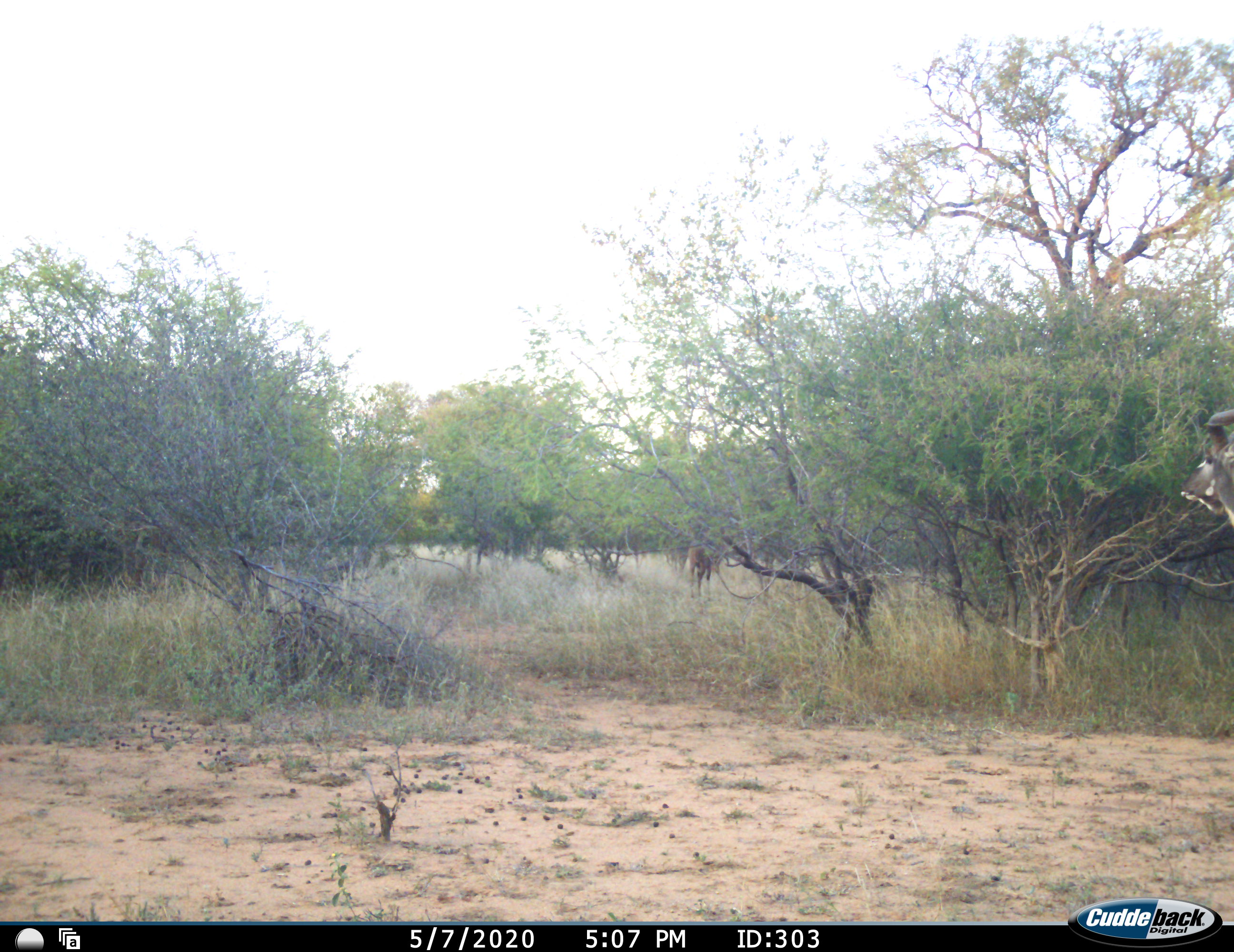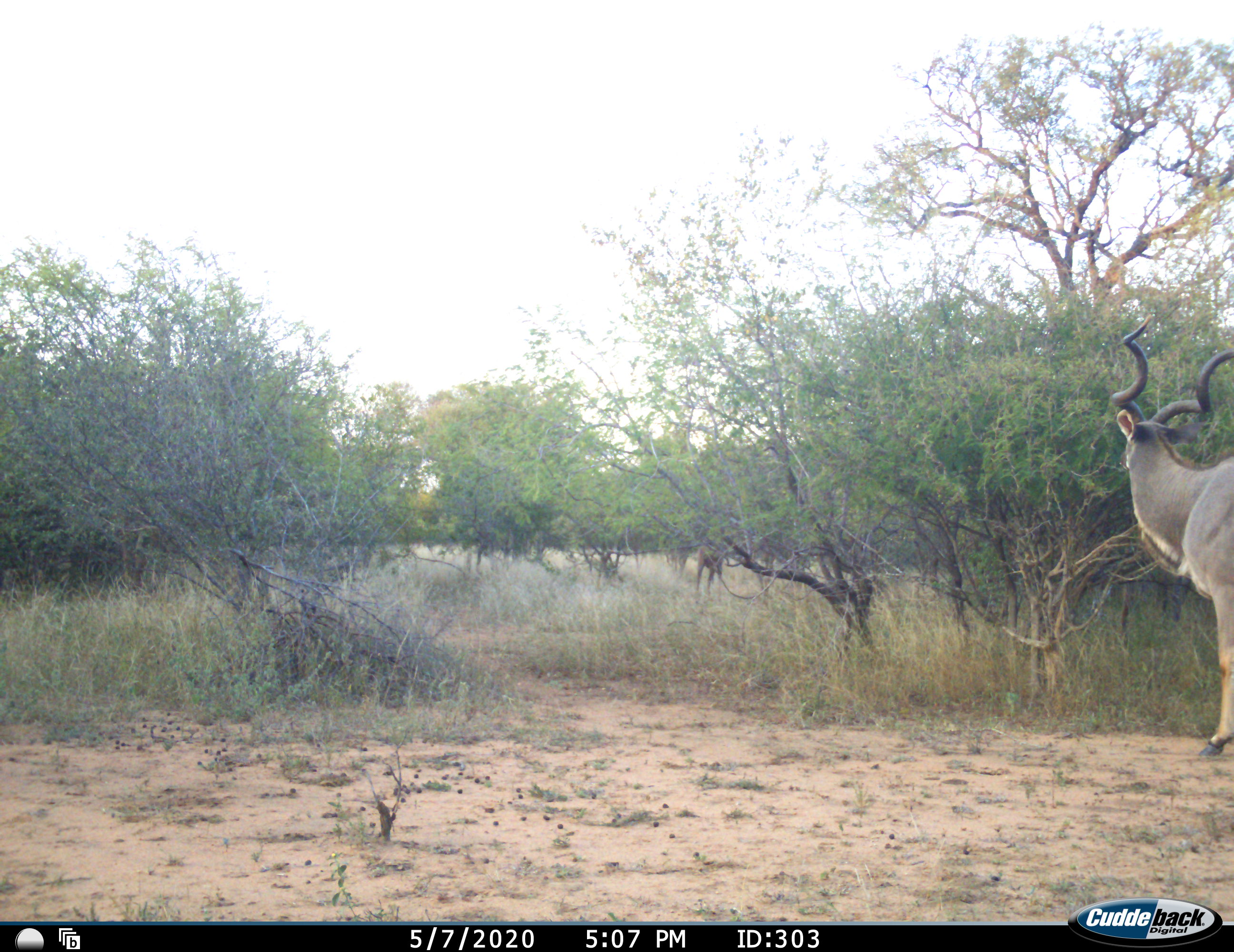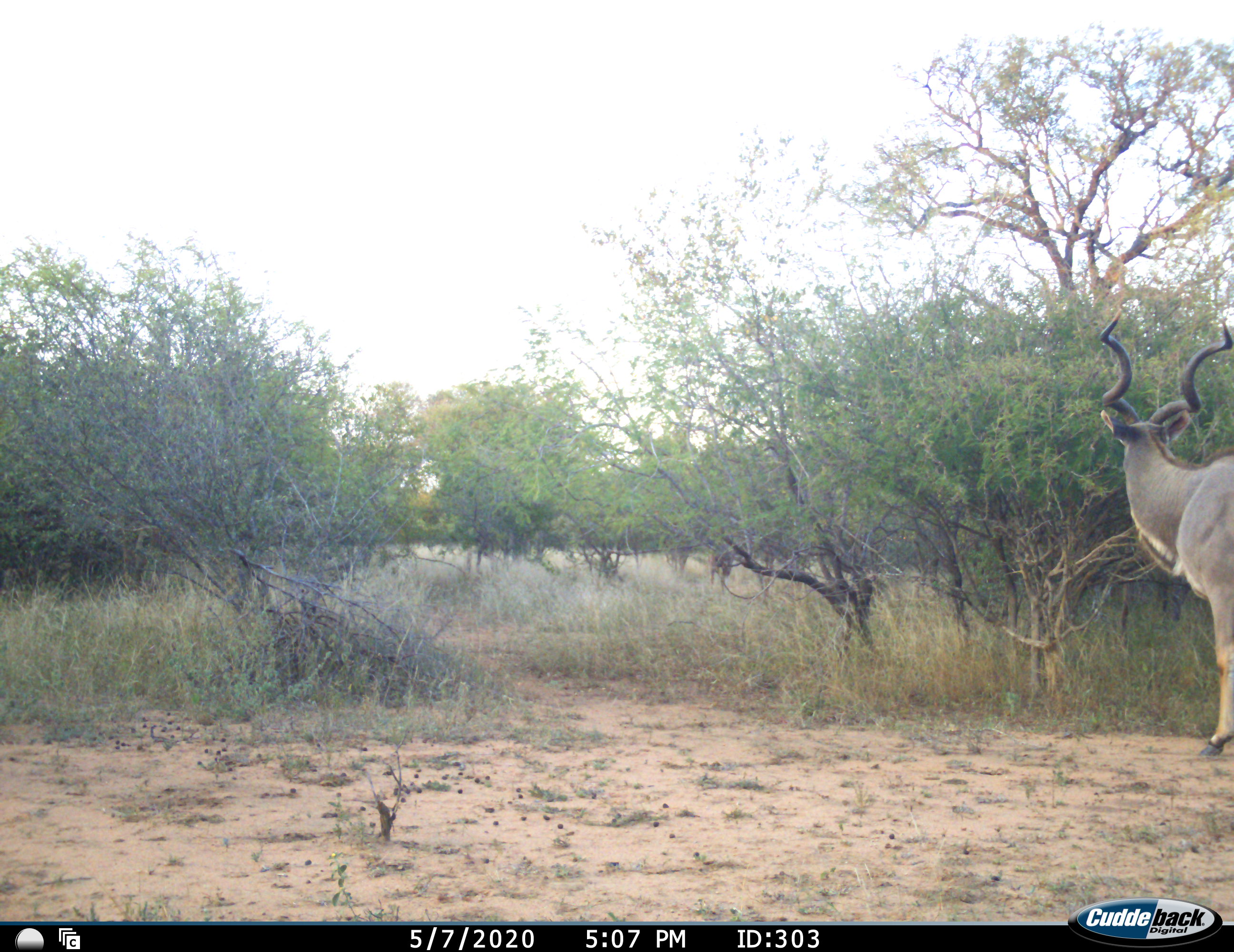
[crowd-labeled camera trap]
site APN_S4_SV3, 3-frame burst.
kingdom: Animalia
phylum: Chordata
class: Mammalia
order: Artiodactyla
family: Bovidae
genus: Tragelaphus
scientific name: Tragelaphus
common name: kudu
Kudu (Tragelaphus), count 2. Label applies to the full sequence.